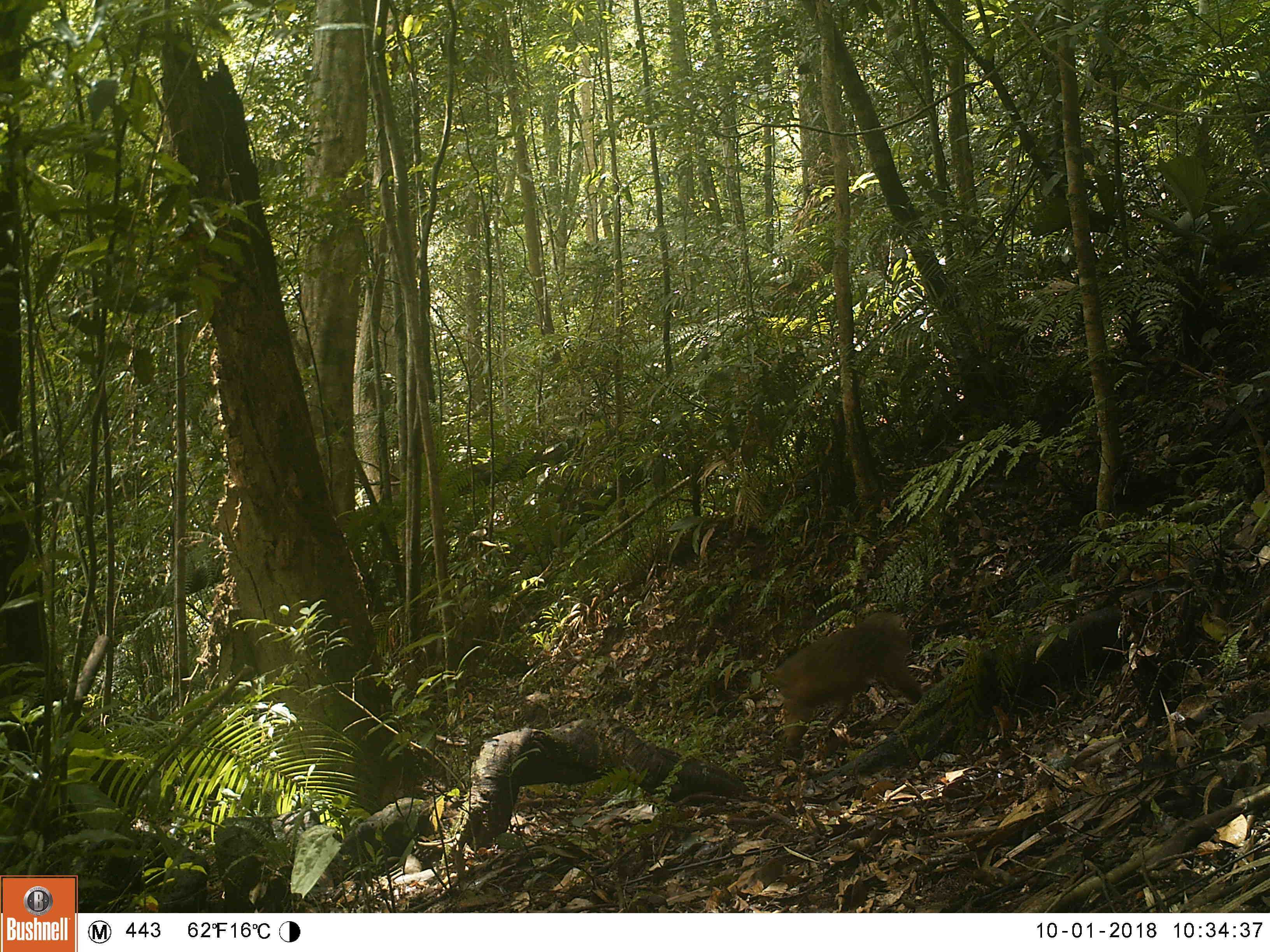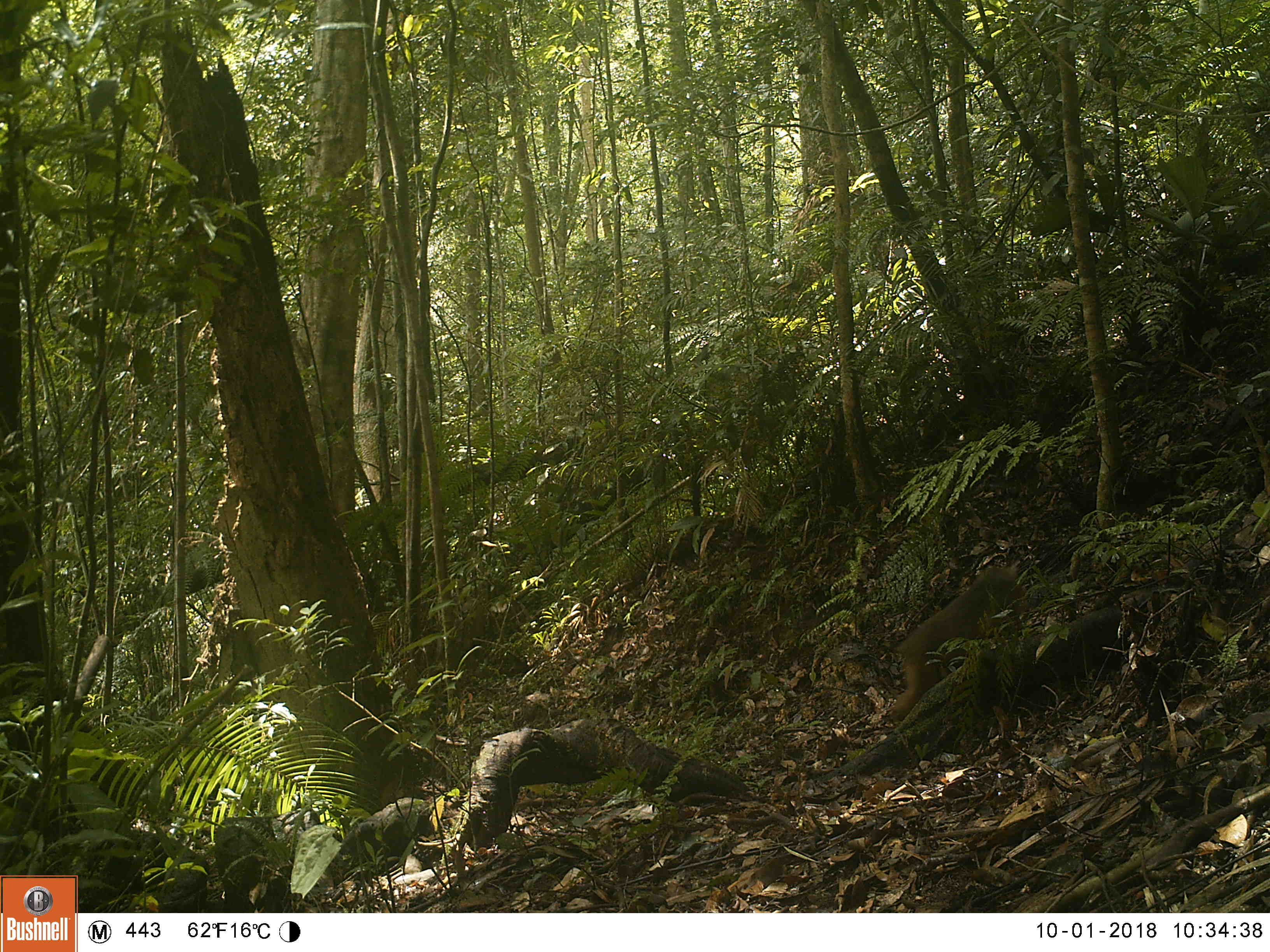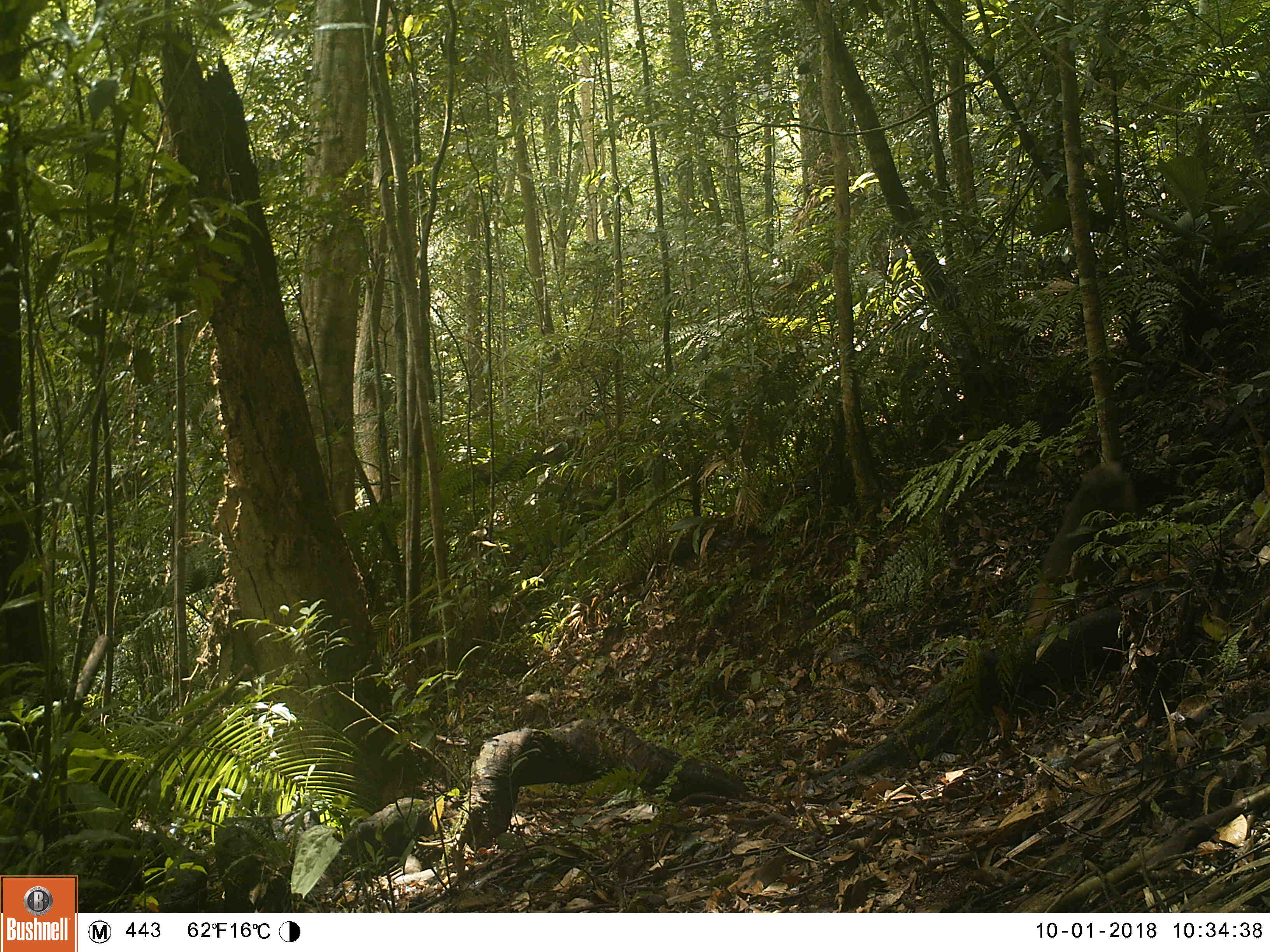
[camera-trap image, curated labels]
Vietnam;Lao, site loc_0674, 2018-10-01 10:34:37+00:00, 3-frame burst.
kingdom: Animalia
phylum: Chordata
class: Mammalia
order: Primates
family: Cercopithecidae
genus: Macaca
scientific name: Macaca arctoides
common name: stump-tailed macaque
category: stump tailed macaque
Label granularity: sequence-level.